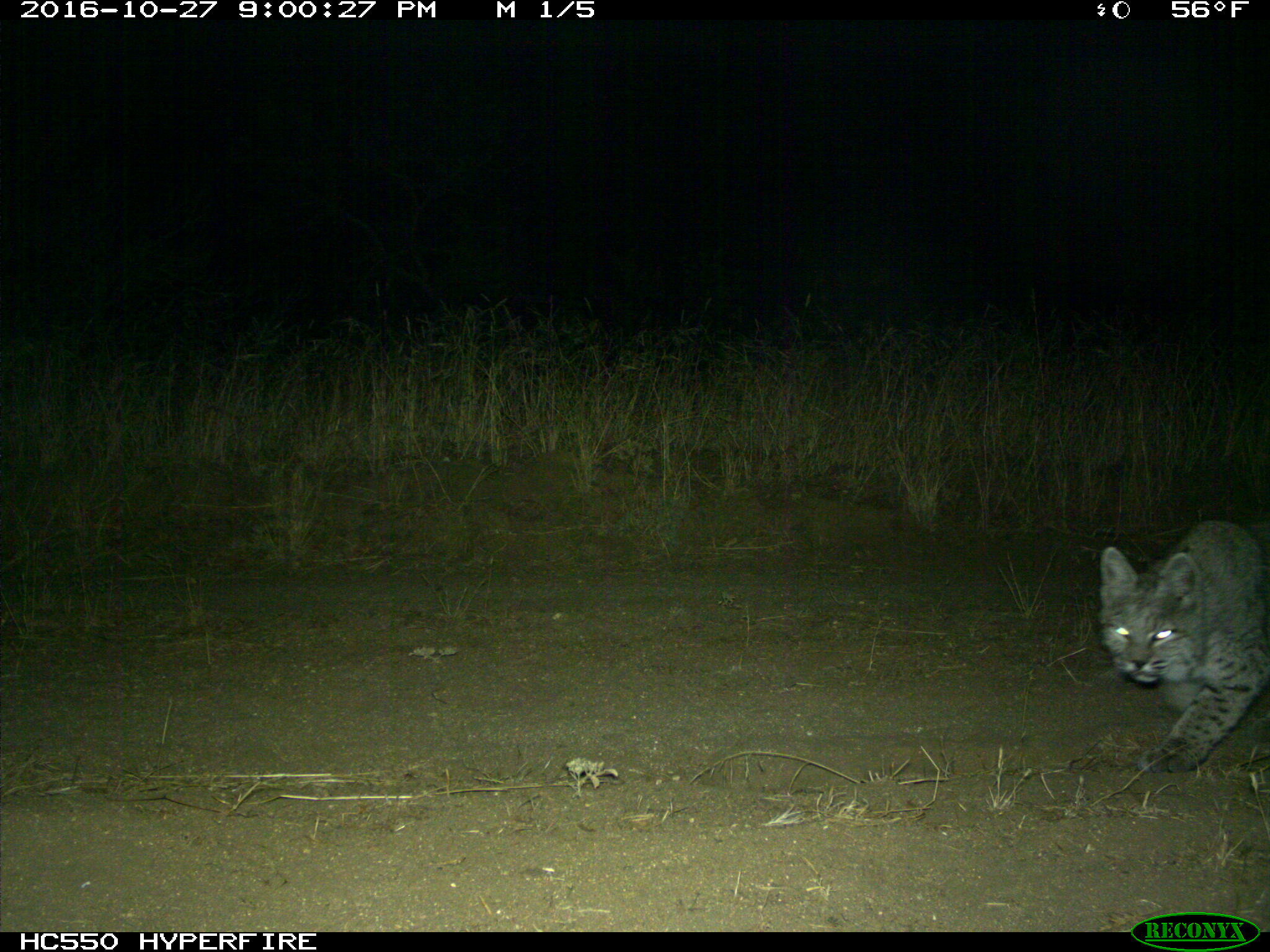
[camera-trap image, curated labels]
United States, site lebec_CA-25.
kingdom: Animalia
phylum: Chordata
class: Mammalia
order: Carnivora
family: Felidae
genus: Lynx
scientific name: Lynx rufus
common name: bobcat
Lynx rufus (bobcat).